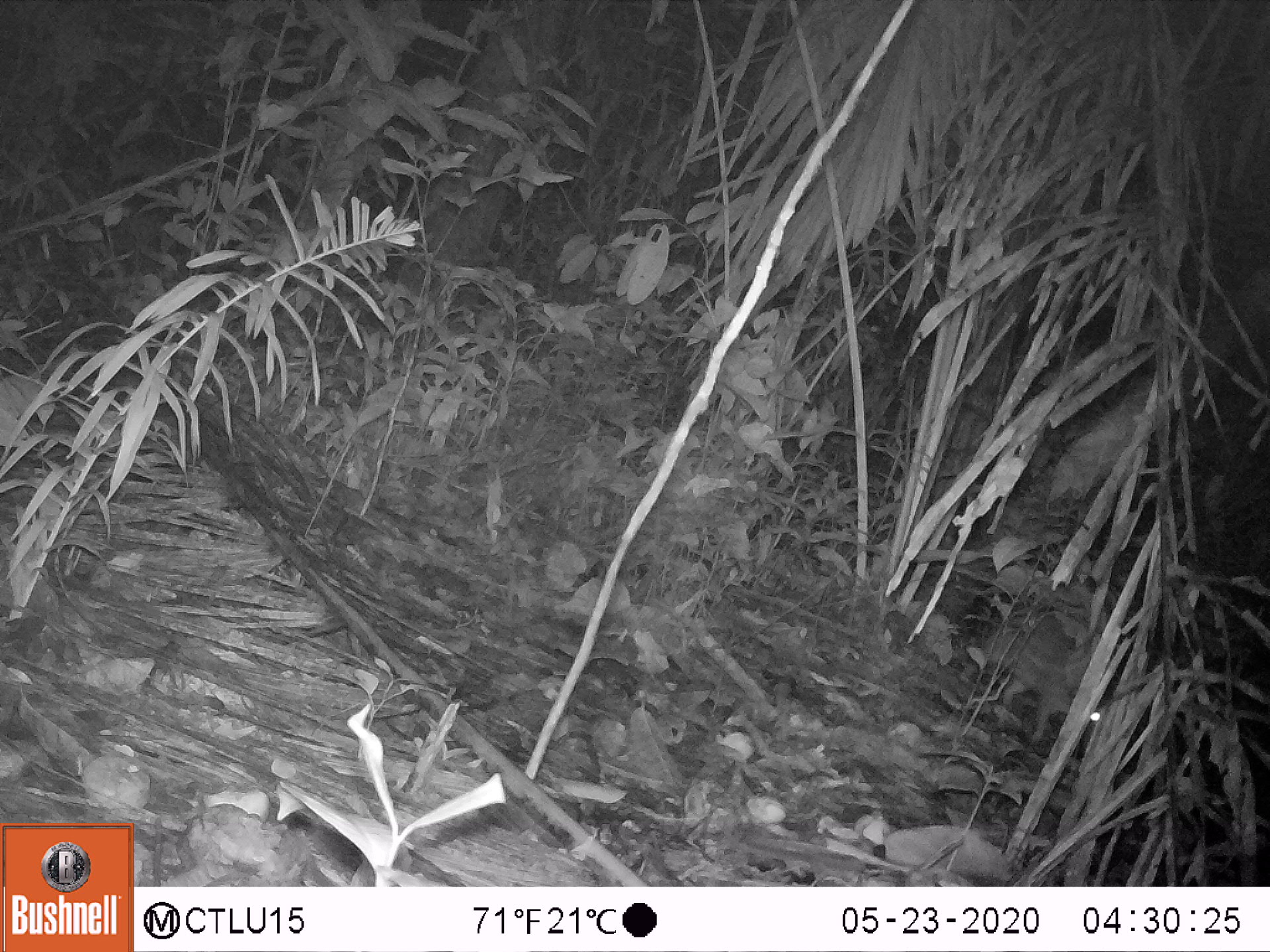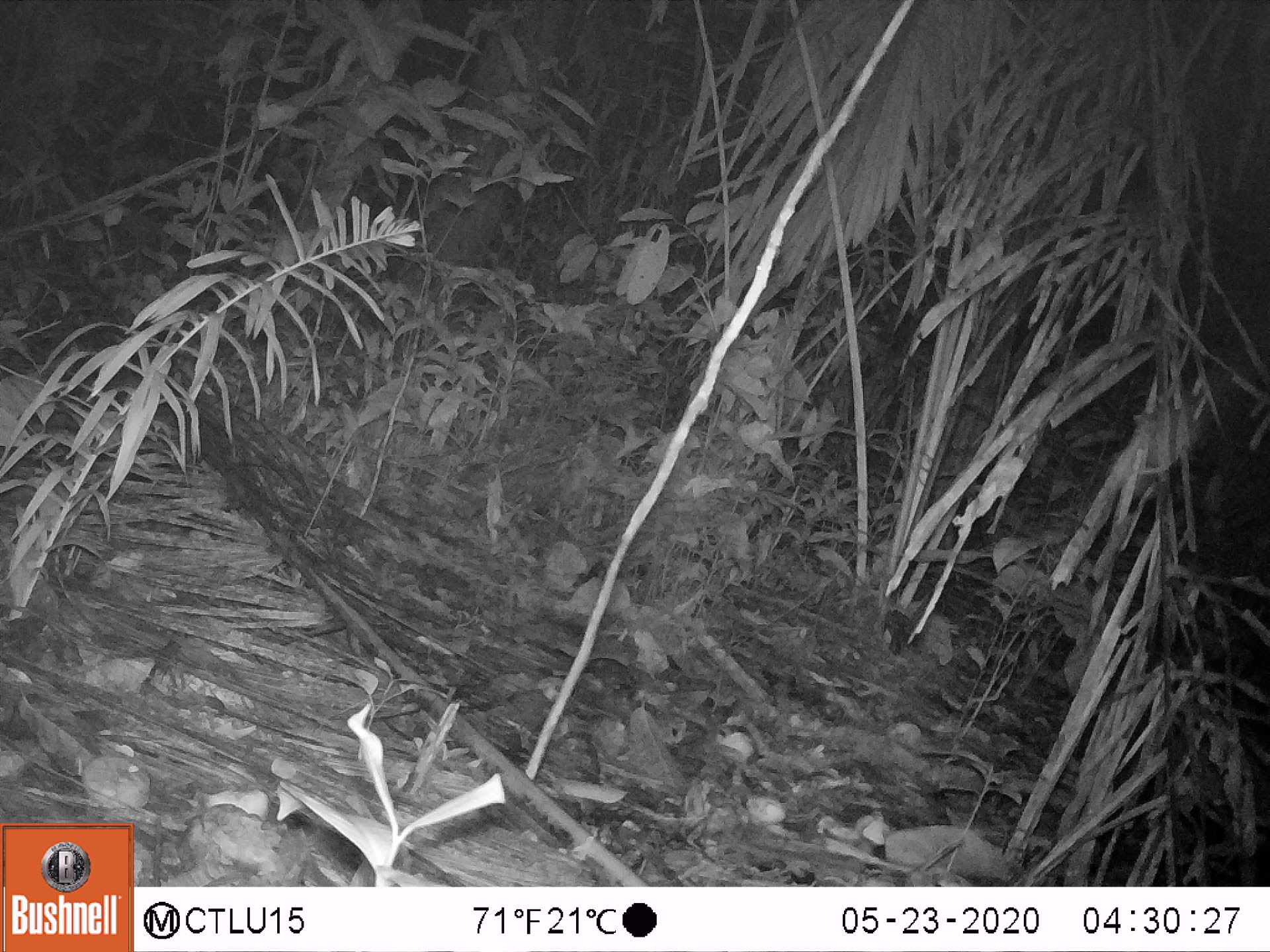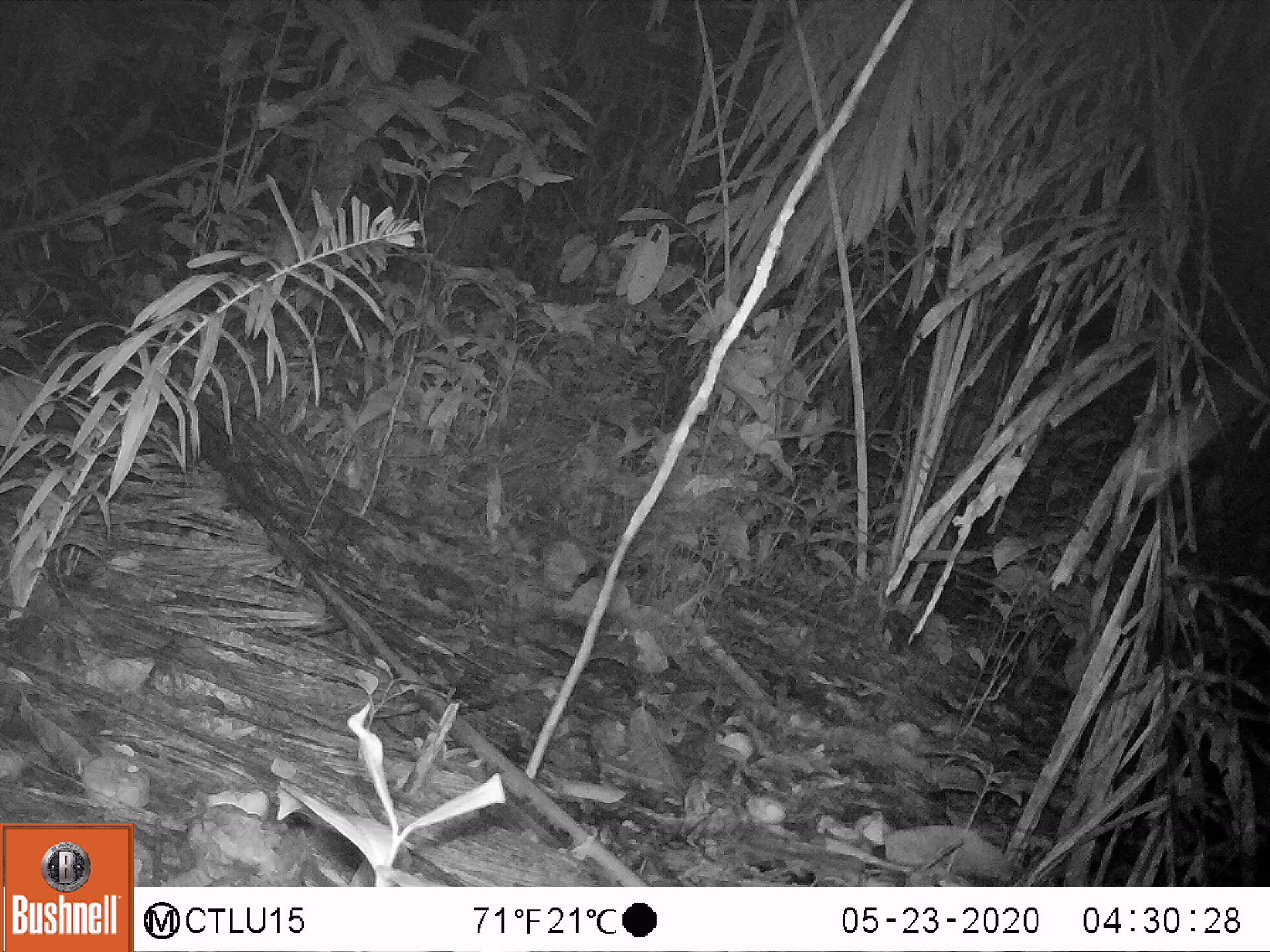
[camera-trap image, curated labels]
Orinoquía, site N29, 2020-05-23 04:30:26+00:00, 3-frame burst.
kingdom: Animalia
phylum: Chordata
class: Mammalia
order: Rodentia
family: Cuniculidae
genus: Cuniculus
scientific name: Cuniculus paca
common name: spotted paca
Spotted paca (Cuniculus paca).